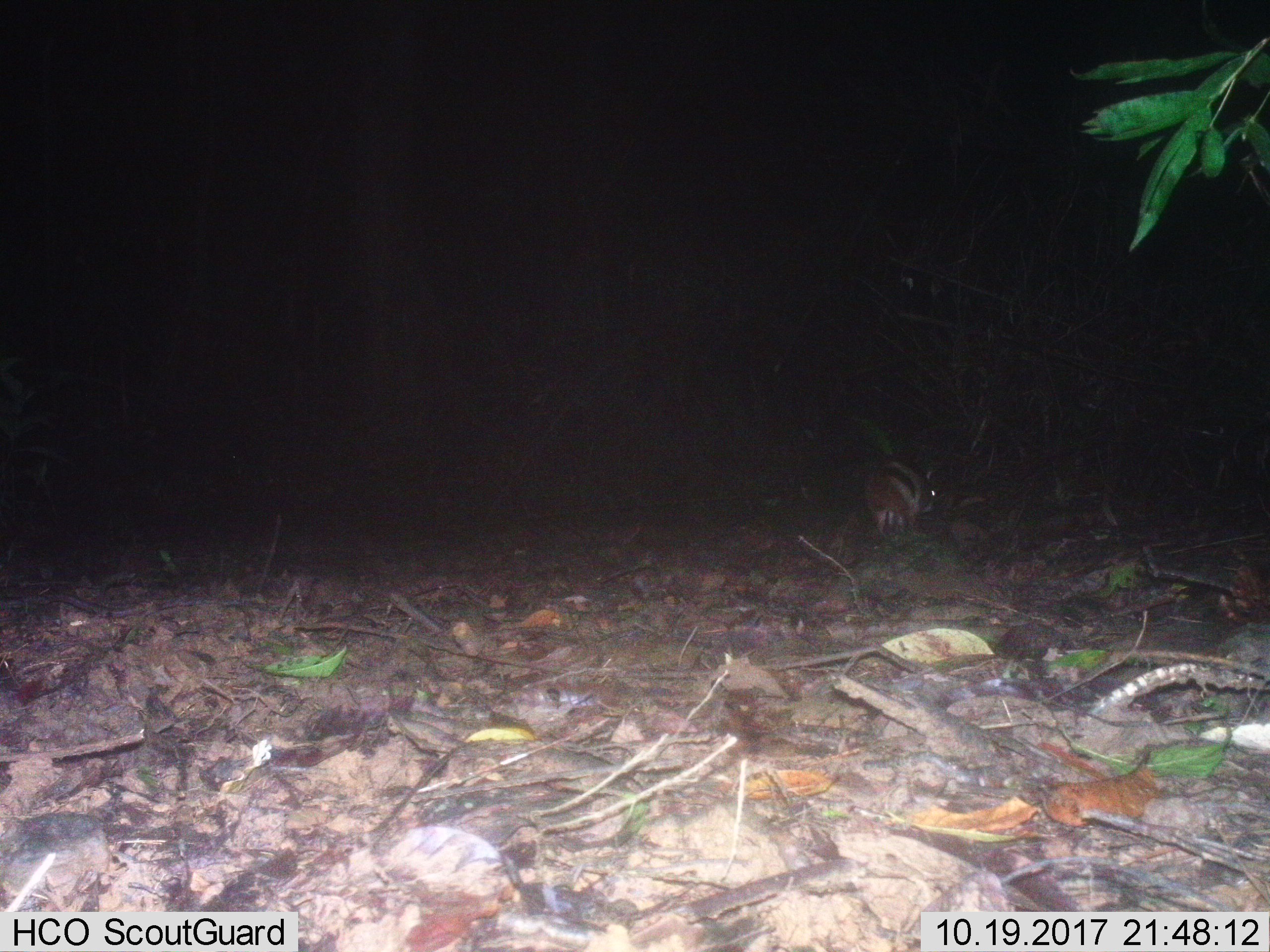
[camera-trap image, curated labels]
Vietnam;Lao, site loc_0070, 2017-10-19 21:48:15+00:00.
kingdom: Animalia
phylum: Chordata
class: Mammalia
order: Lagomorpha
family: Leporidae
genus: Nesolagus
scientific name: Nesolagus timminsi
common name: annamite striped rabbit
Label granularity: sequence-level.